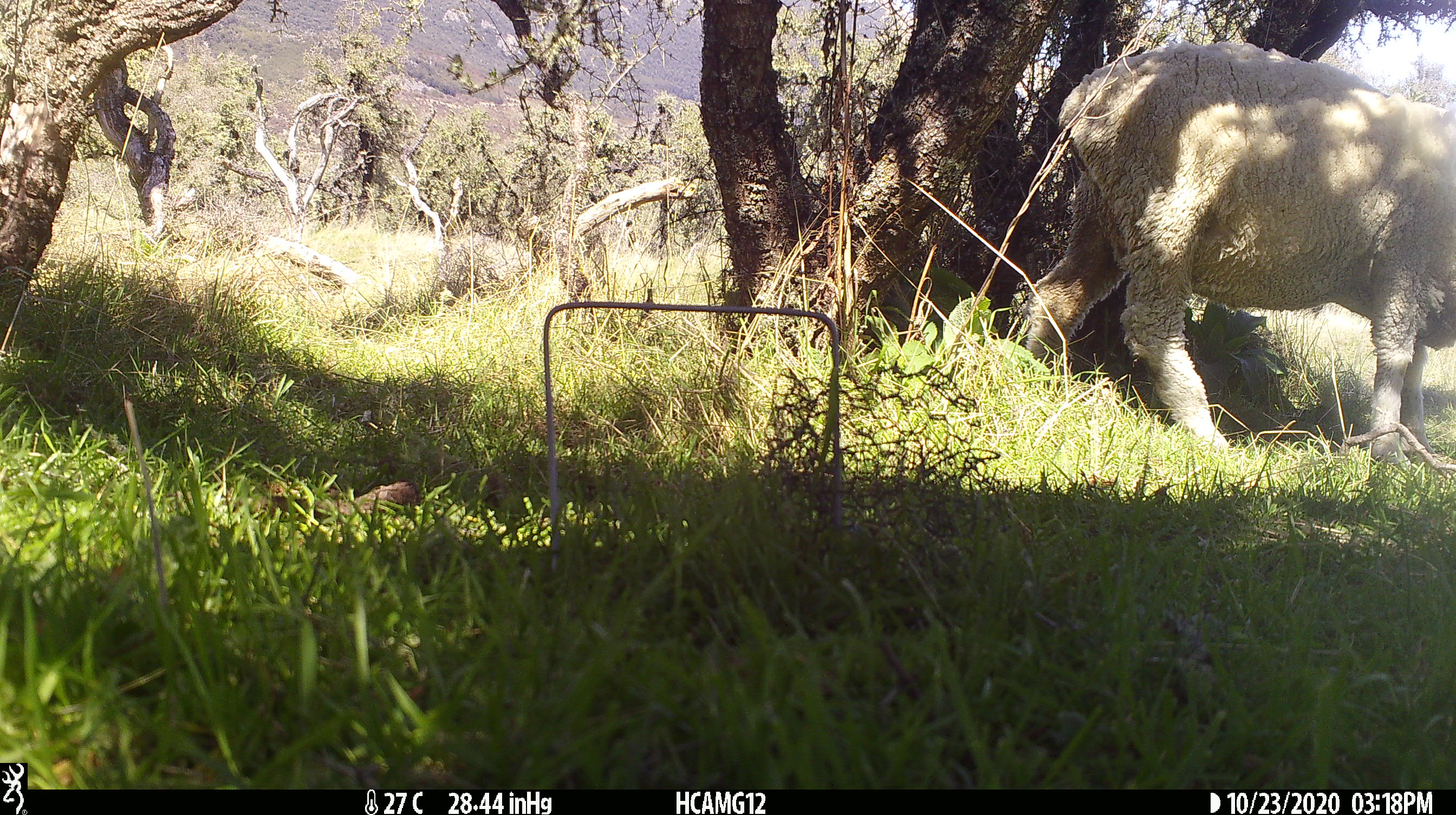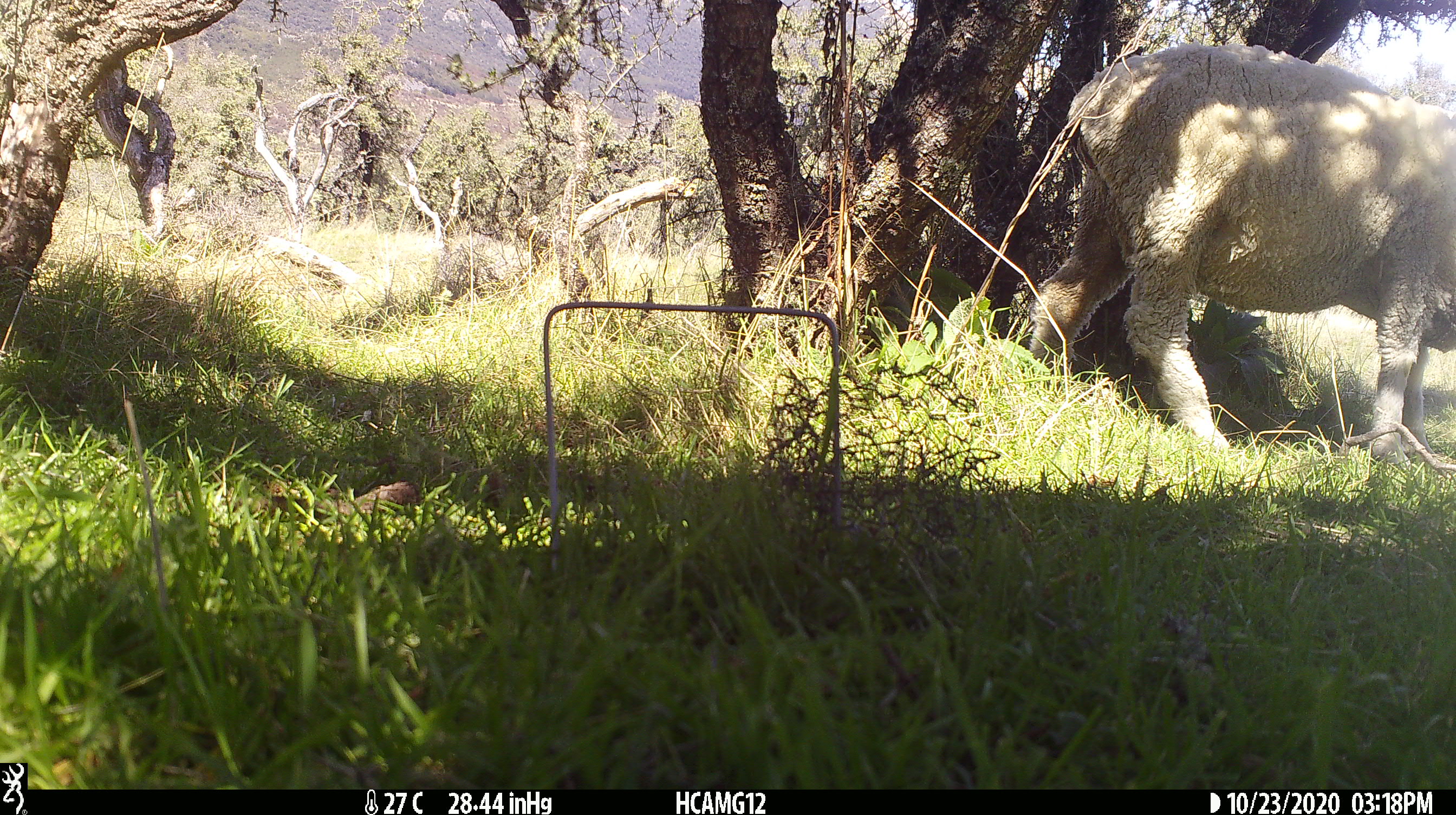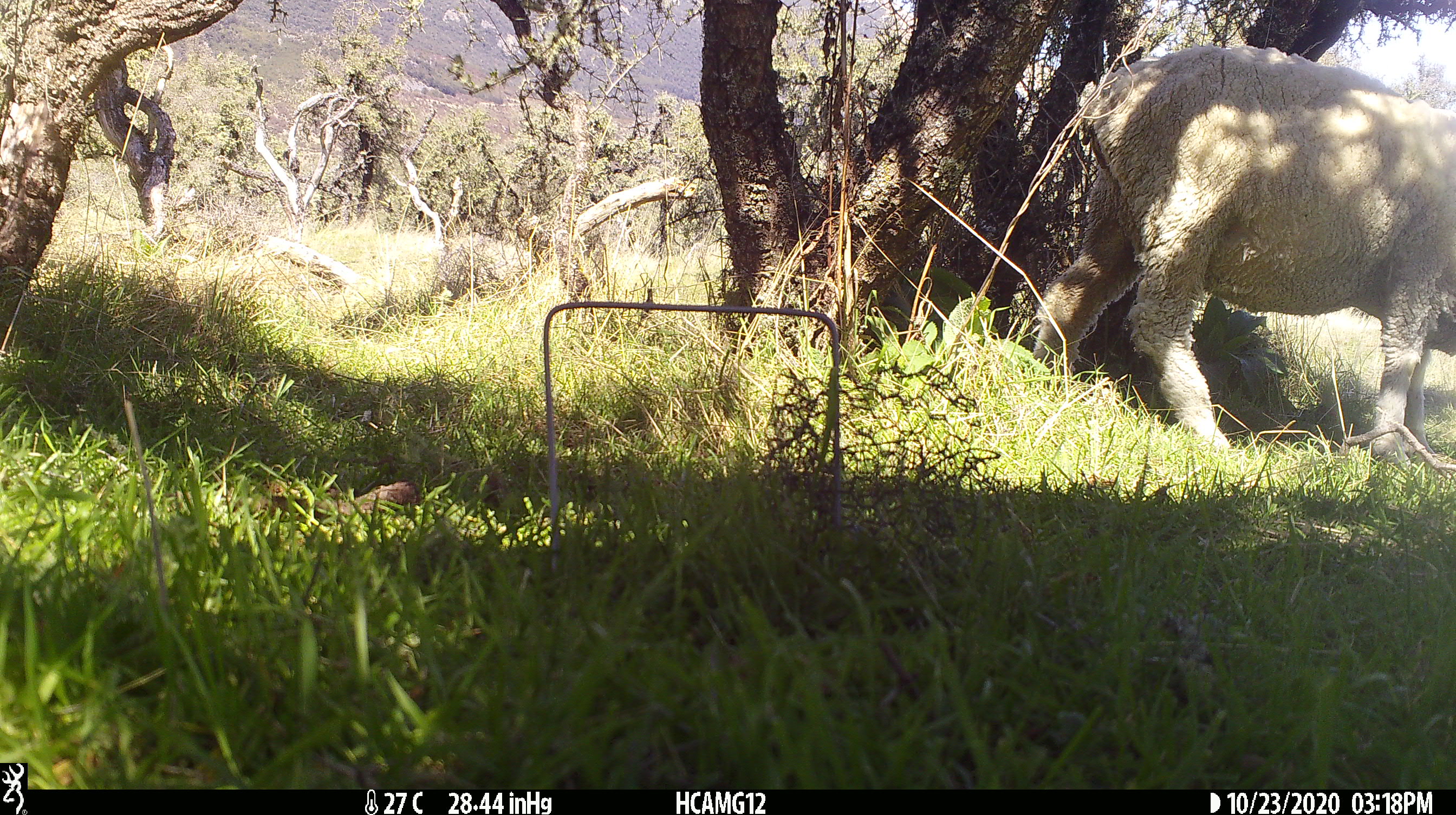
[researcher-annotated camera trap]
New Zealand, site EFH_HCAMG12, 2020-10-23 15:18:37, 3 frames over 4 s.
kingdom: Animalia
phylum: Chordata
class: Mammalia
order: Artiodactyla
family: Bovidae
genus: Ovis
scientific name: Ovis aries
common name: domestic sheep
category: sheep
Sheep (domestic sheep) (Ovis aries).